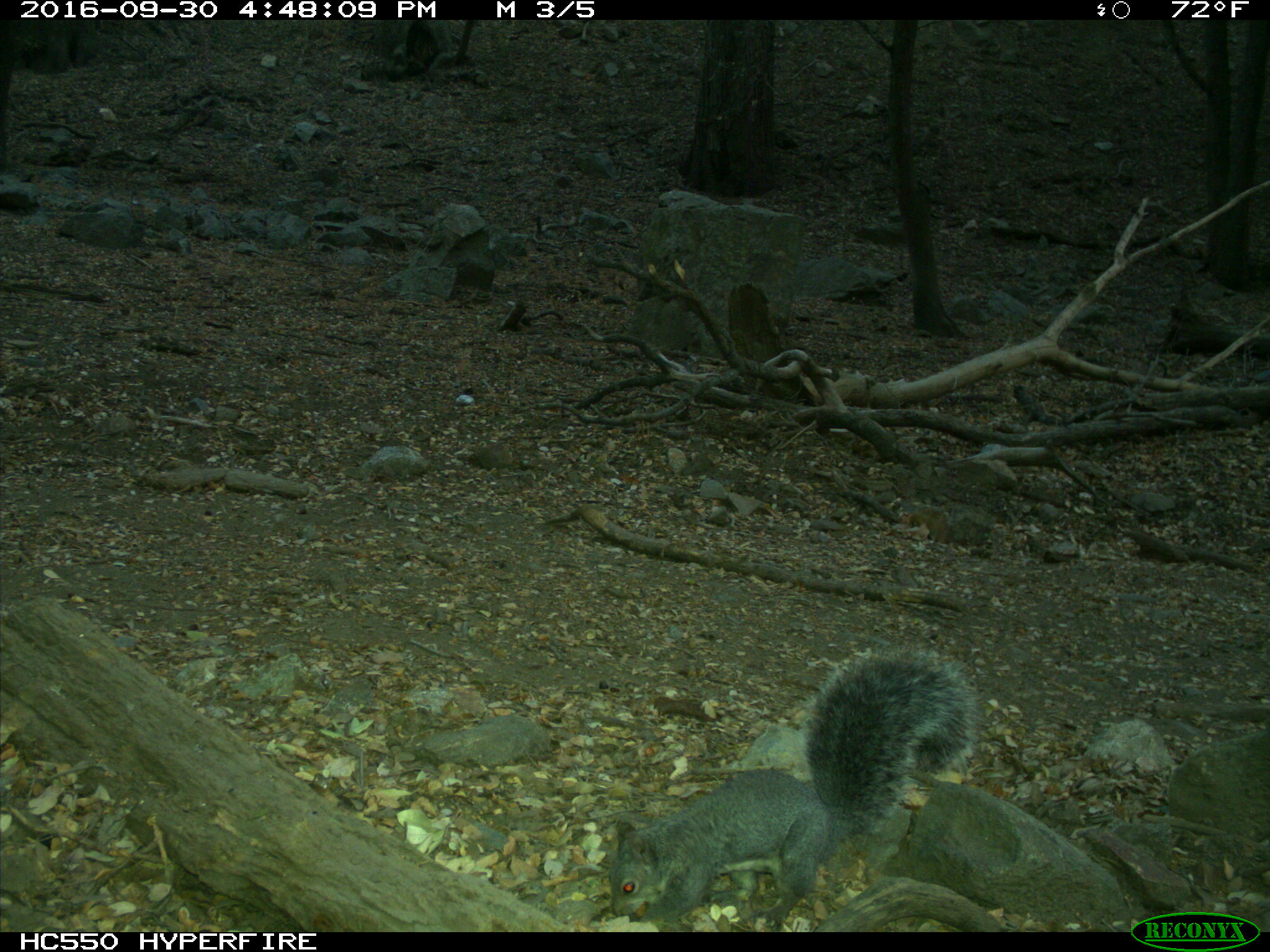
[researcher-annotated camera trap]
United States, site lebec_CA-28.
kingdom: Animalia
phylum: Chordata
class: Mammalia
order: Rodentia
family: Sciuridae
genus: Sciurus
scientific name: Sciurus carolinensis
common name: eastern gray squirrel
Sciurus carolinensis (eastern gray squirrel).